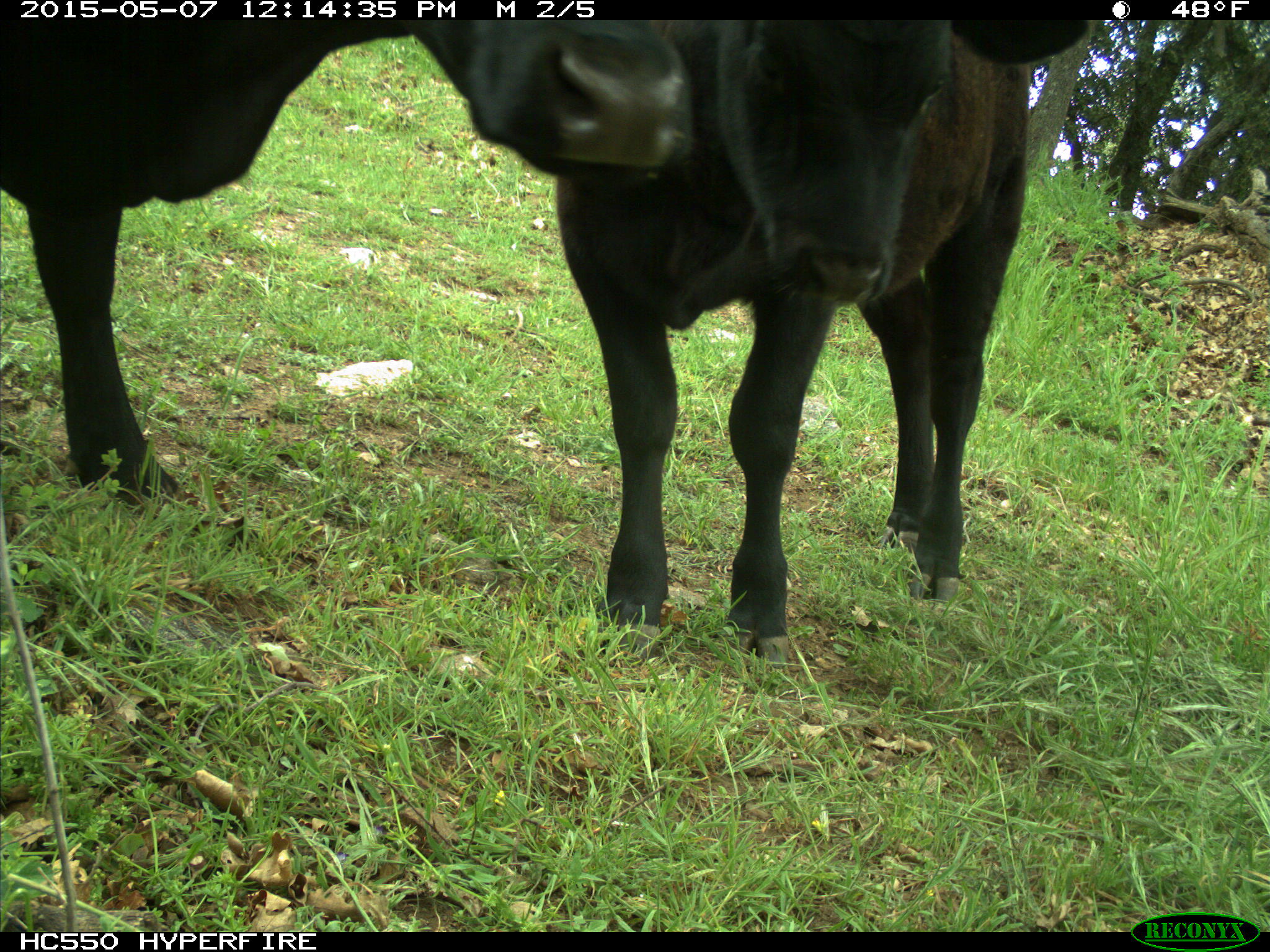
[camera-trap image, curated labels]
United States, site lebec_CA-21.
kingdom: Animalia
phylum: Chordata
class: Mammalia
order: Artiodactyla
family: Bovidae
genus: Bos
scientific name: Bos taurus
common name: domestic cow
Bos taurus (domestic cow).